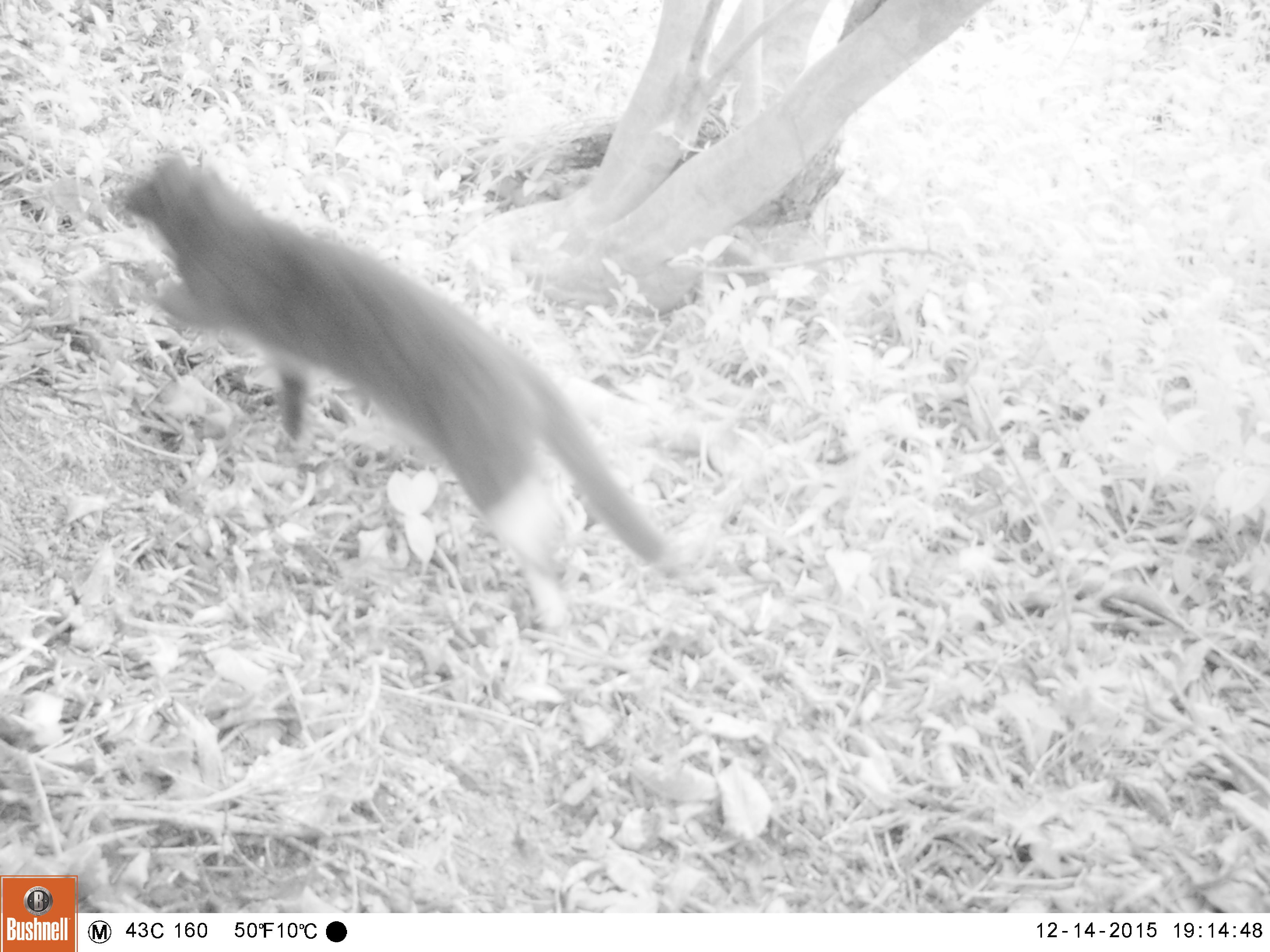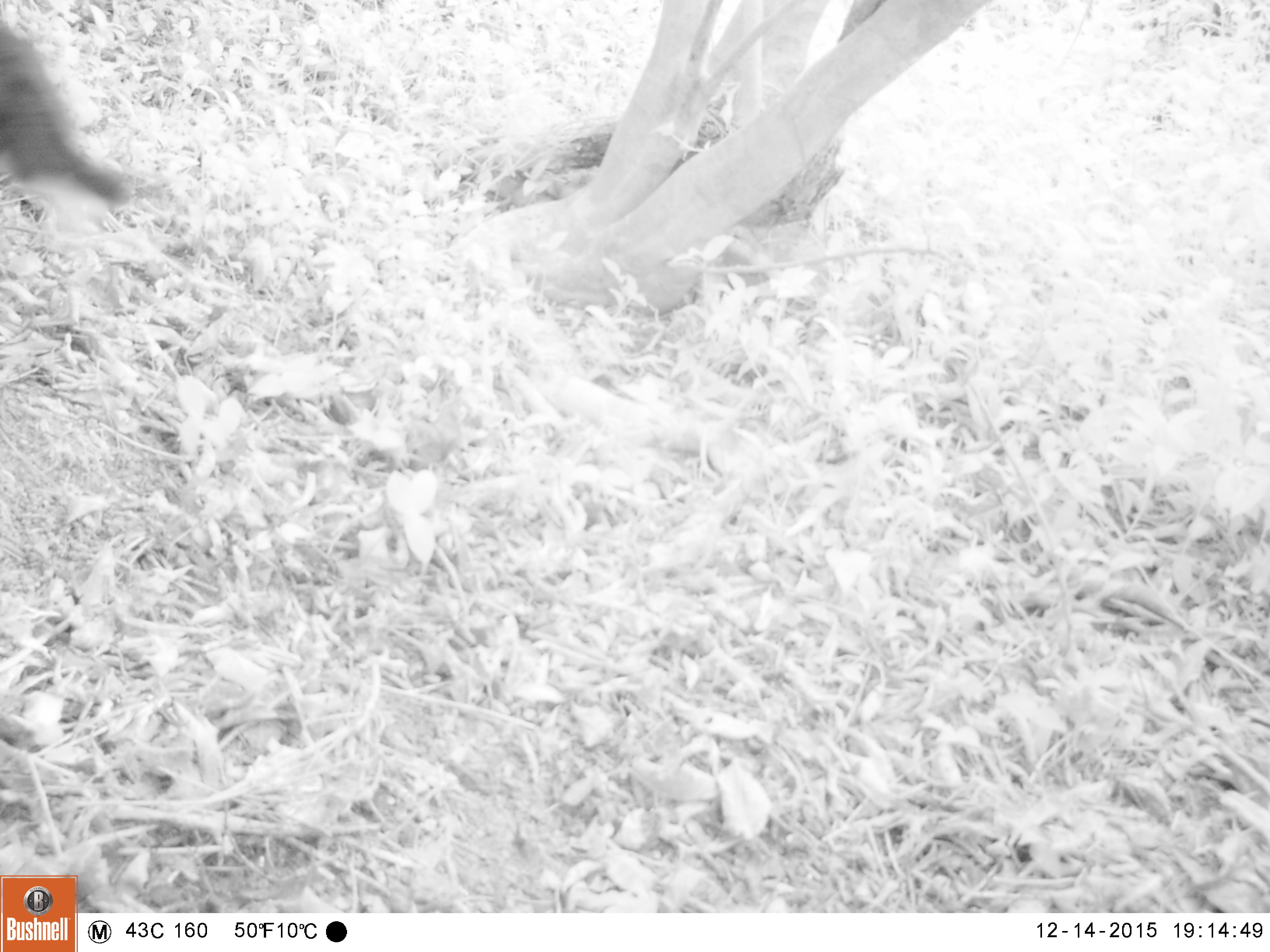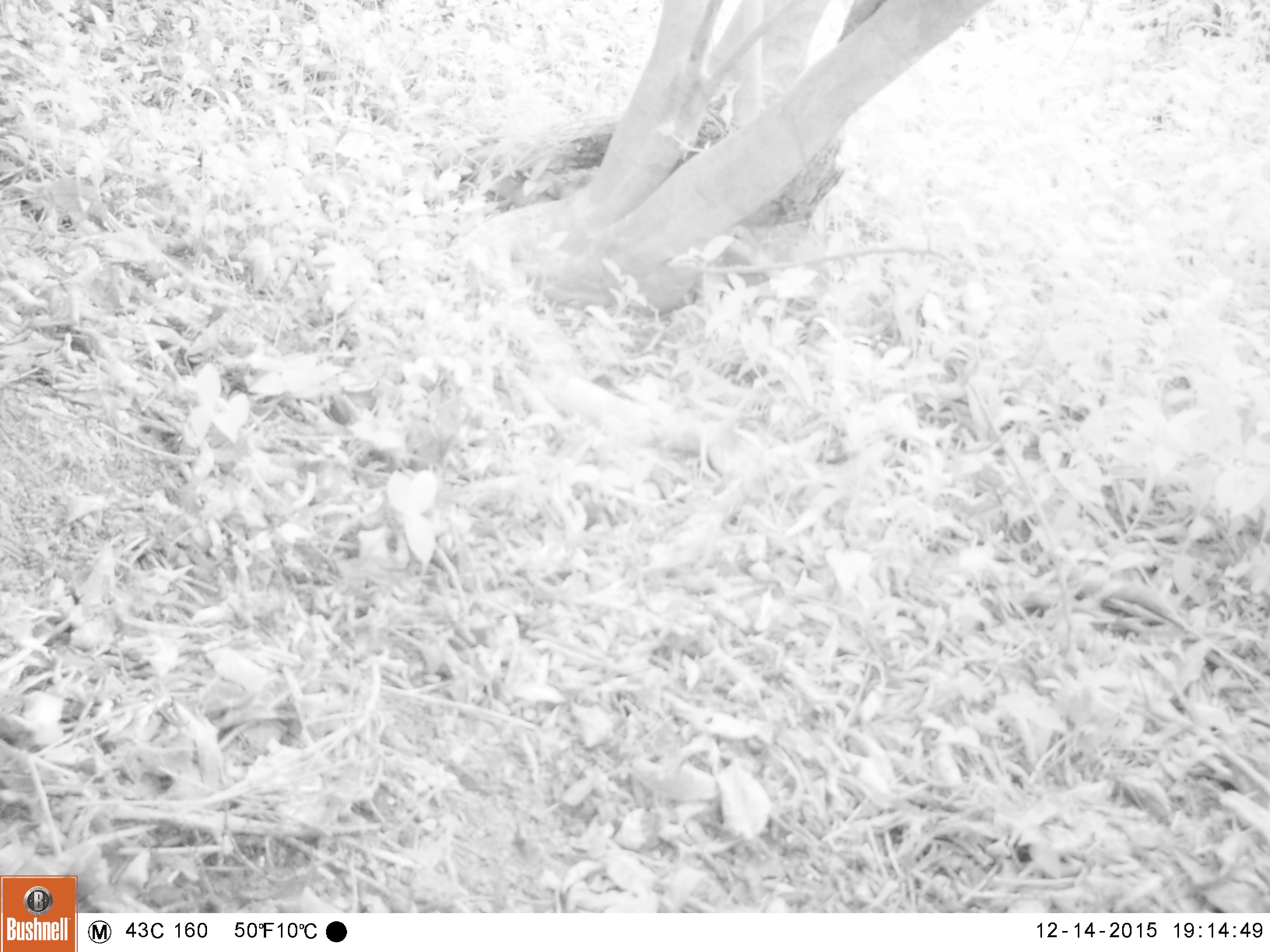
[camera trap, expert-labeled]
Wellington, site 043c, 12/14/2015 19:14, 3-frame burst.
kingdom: Animalia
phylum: Chordata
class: Mammalia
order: Carnivora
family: Felidae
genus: Felis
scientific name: Felis catus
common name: cat